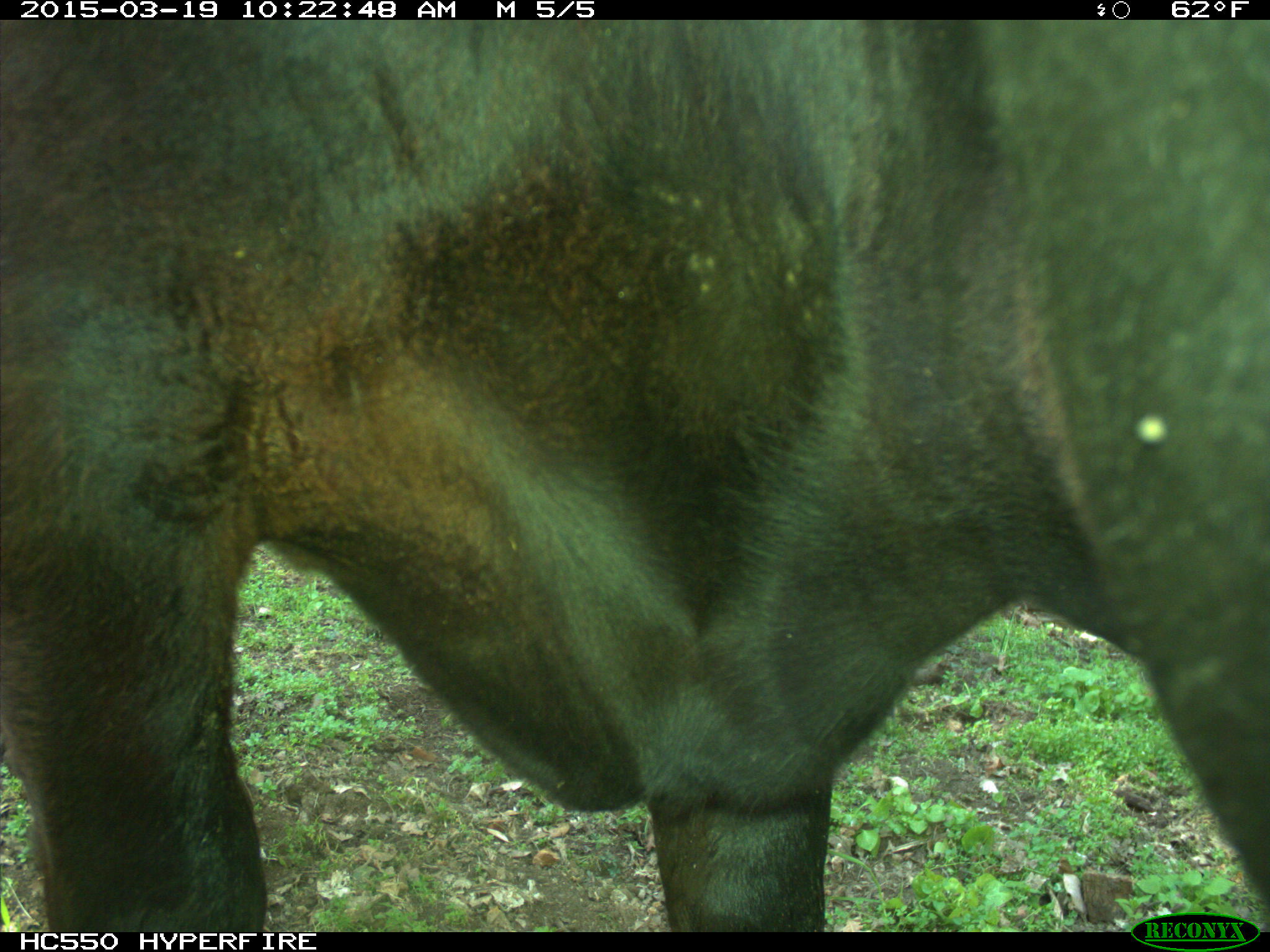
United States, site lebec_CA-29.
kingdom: Animalia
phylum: Chordata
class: Mammalia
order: Artiodactyla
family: Bovidae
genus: Bos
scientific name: Bos taurus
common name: domestic cow